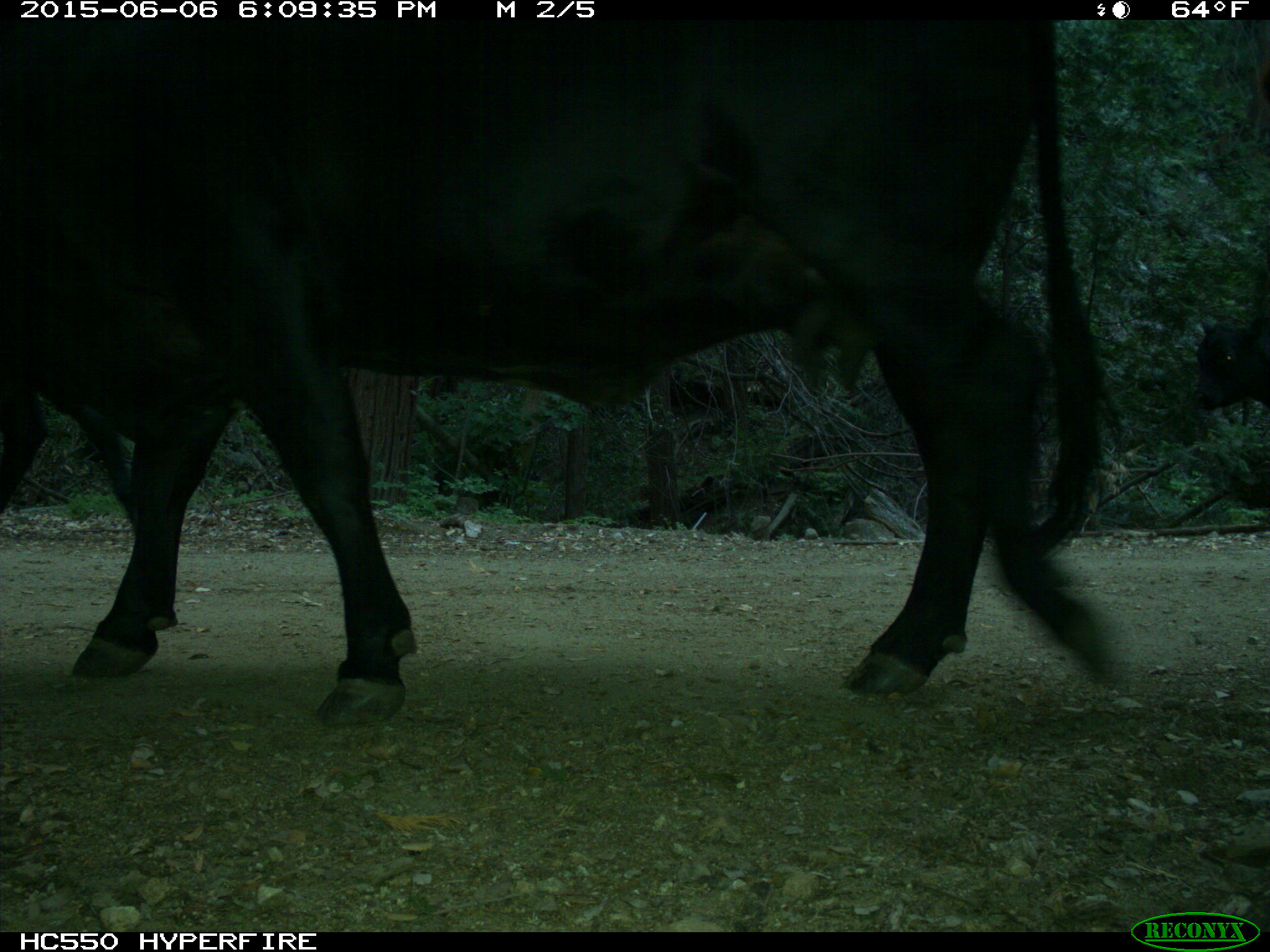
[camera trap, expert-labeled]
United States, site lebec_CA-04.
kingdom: Animalia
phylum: Chordata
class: Mammalia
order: Artiodactyla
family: Bovidae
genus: Bos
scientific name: Bos taurus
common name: domestic cow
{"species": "Bos taurus (domestic cow)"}